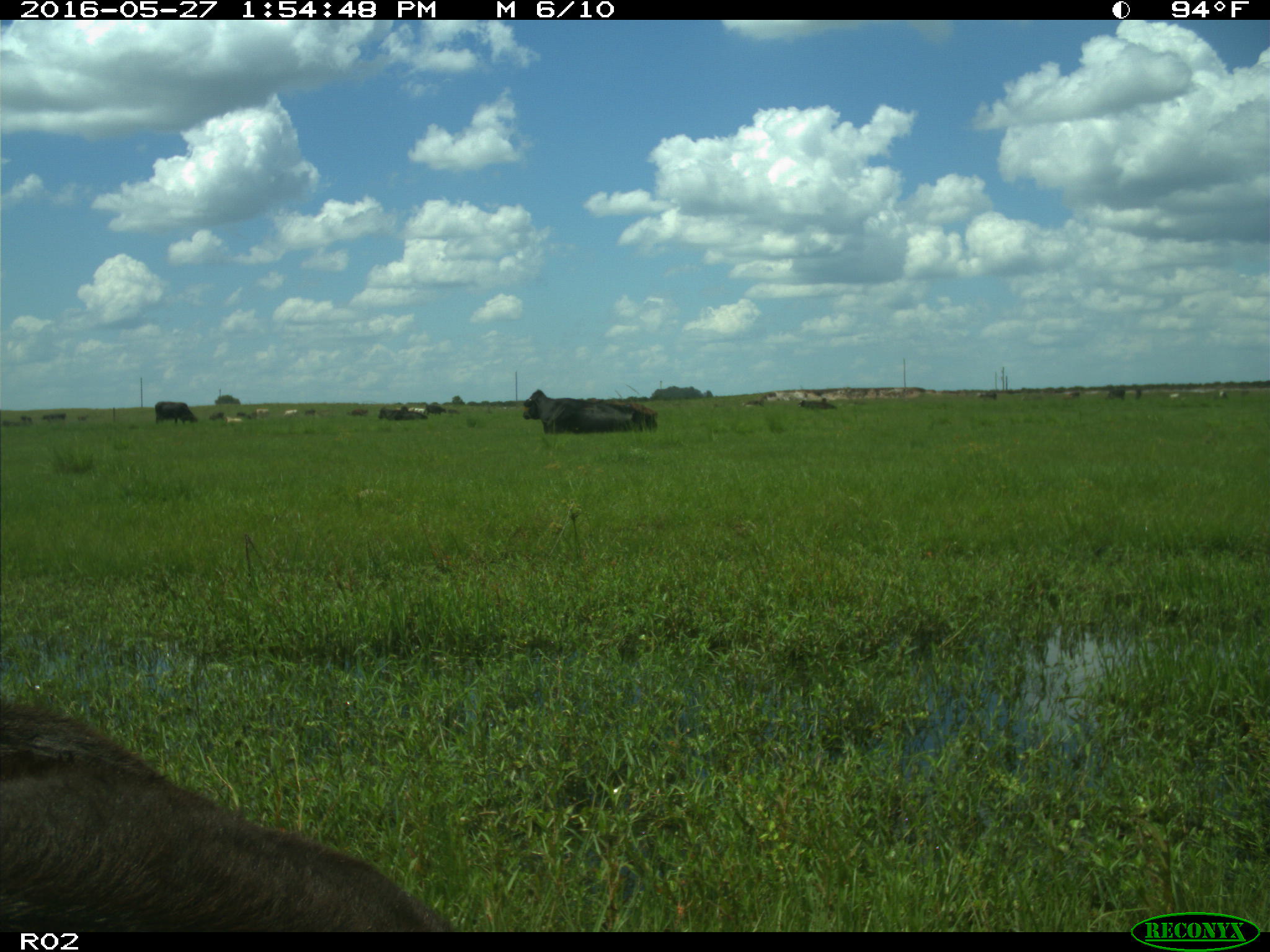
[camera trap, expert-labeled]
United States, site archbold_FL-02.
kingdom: Animalia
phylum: Chordata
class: Mammalia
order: Artiodactyla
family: Bovidae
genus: Bos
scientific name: Bos taurus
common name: domestic cow